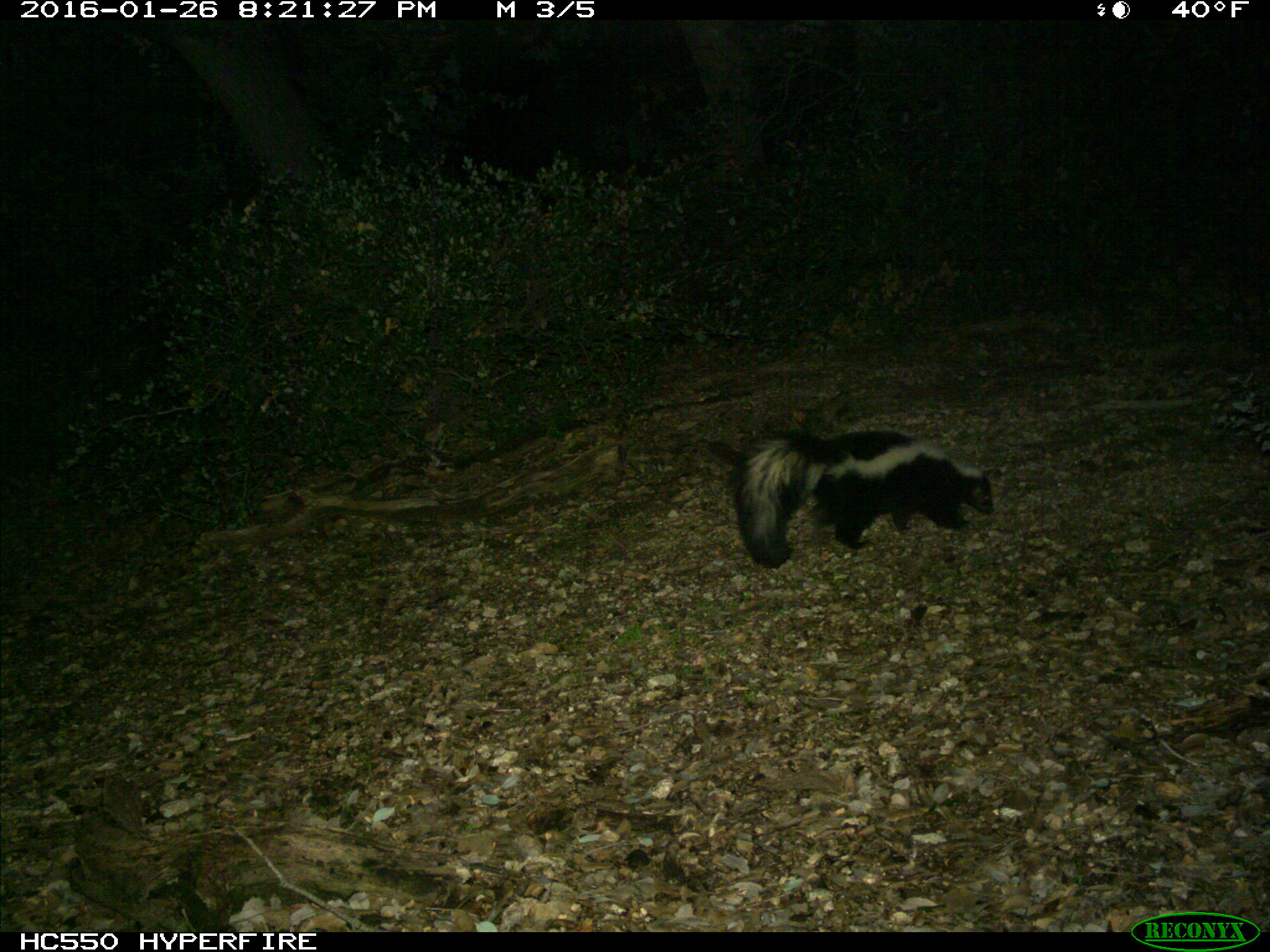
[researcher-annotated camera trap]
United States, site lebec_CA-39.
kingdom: Animalia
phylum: Chordata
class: Mammalia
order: Carnivora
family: Mephitidae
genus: Mephitis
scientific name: Mephitis mephitis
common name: striped skunk